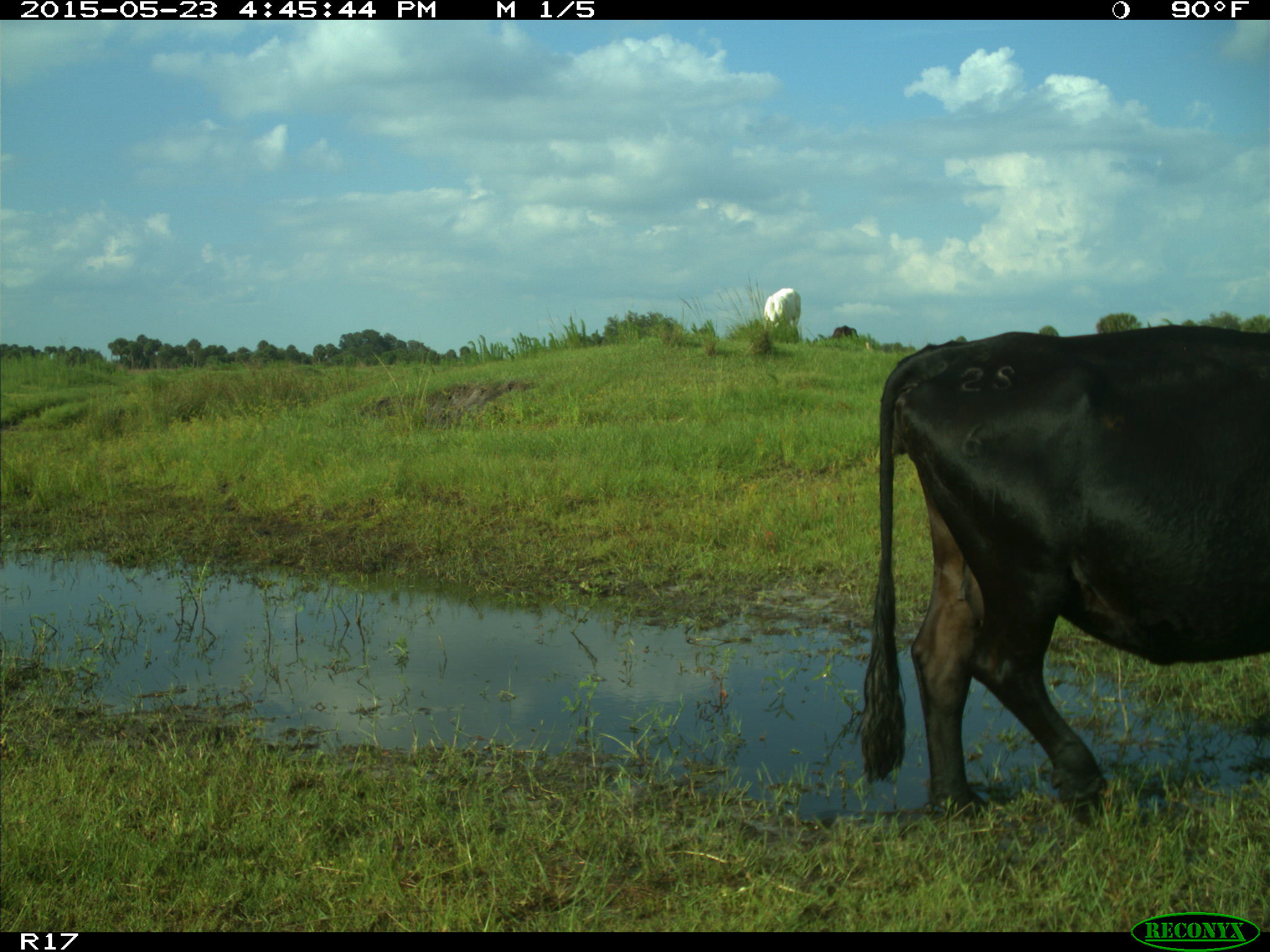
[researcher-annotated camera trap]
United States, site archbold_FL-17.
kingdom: Animalia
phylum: Chordata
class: Mammalia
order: Artiodactyla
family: Bovidae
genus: Bos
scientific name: Bos taurus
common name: domestic cow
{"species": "Bos taurus (domestic cow)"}